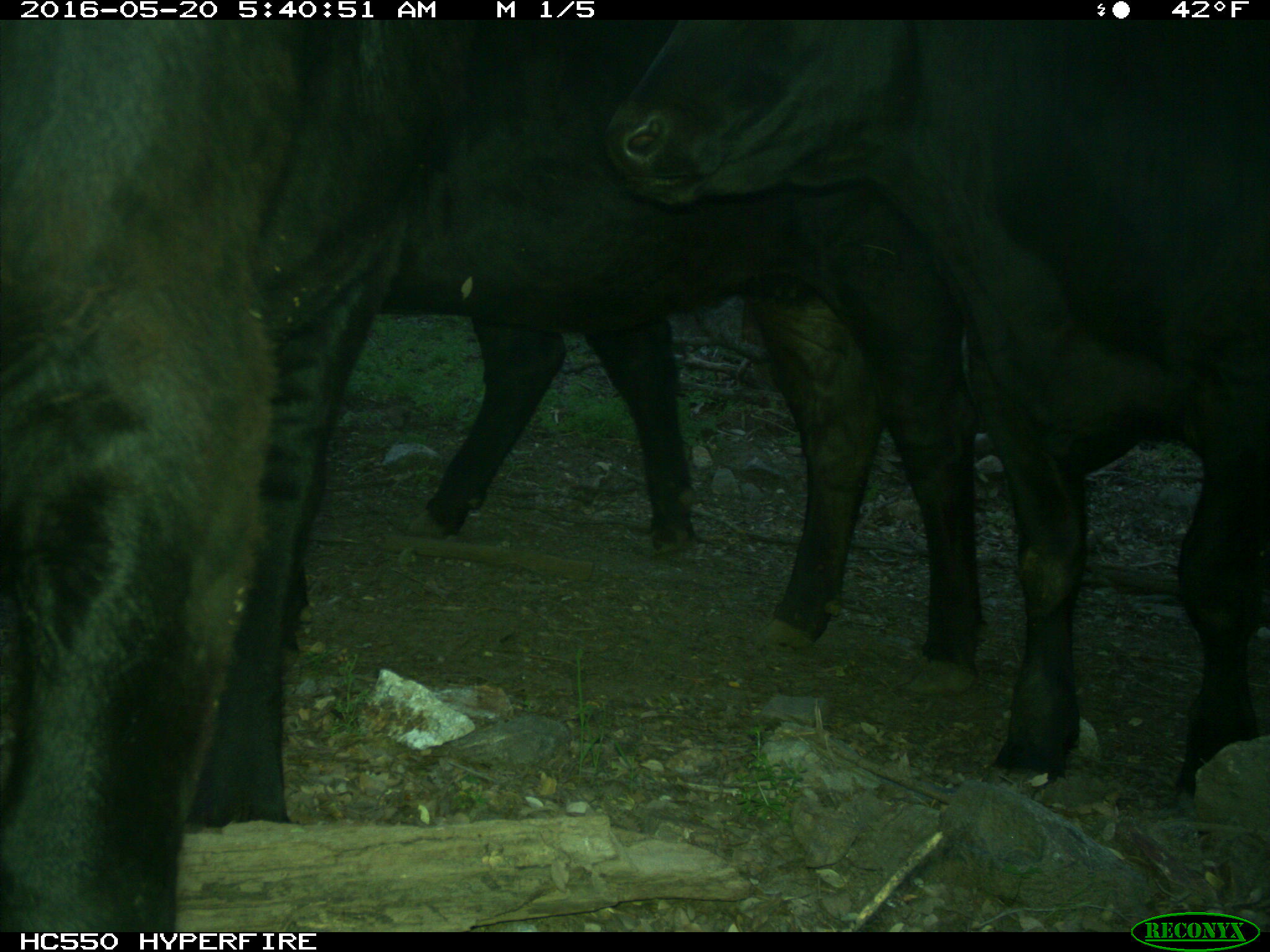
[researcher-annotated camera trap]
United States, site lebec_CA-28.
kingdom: Animalia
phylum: Chordata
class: Mammalia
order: Artiodactyla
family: Bovidae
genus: Bos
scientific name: Bos taurus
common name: domestic cow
Bos taurus (domestic cow).